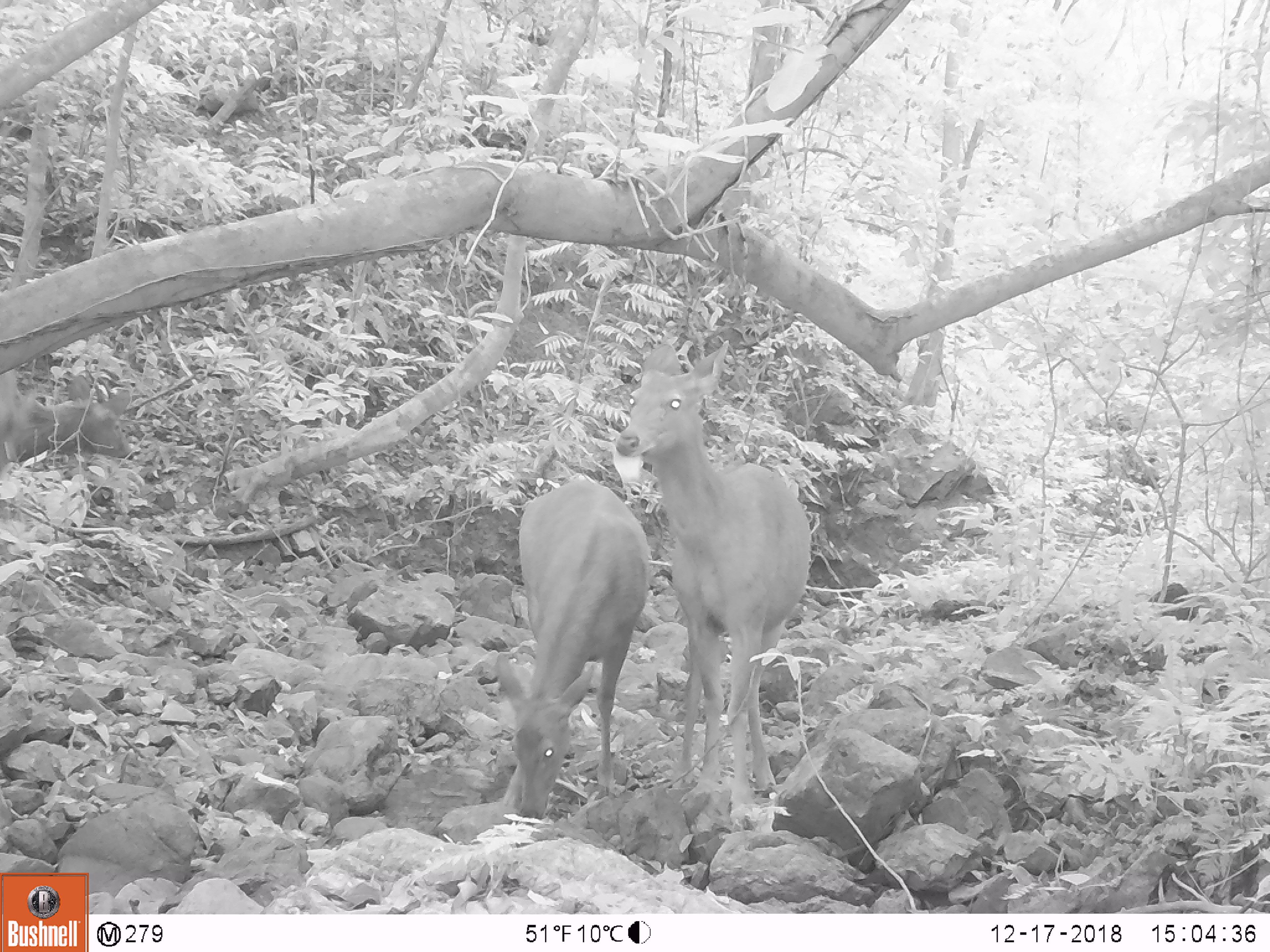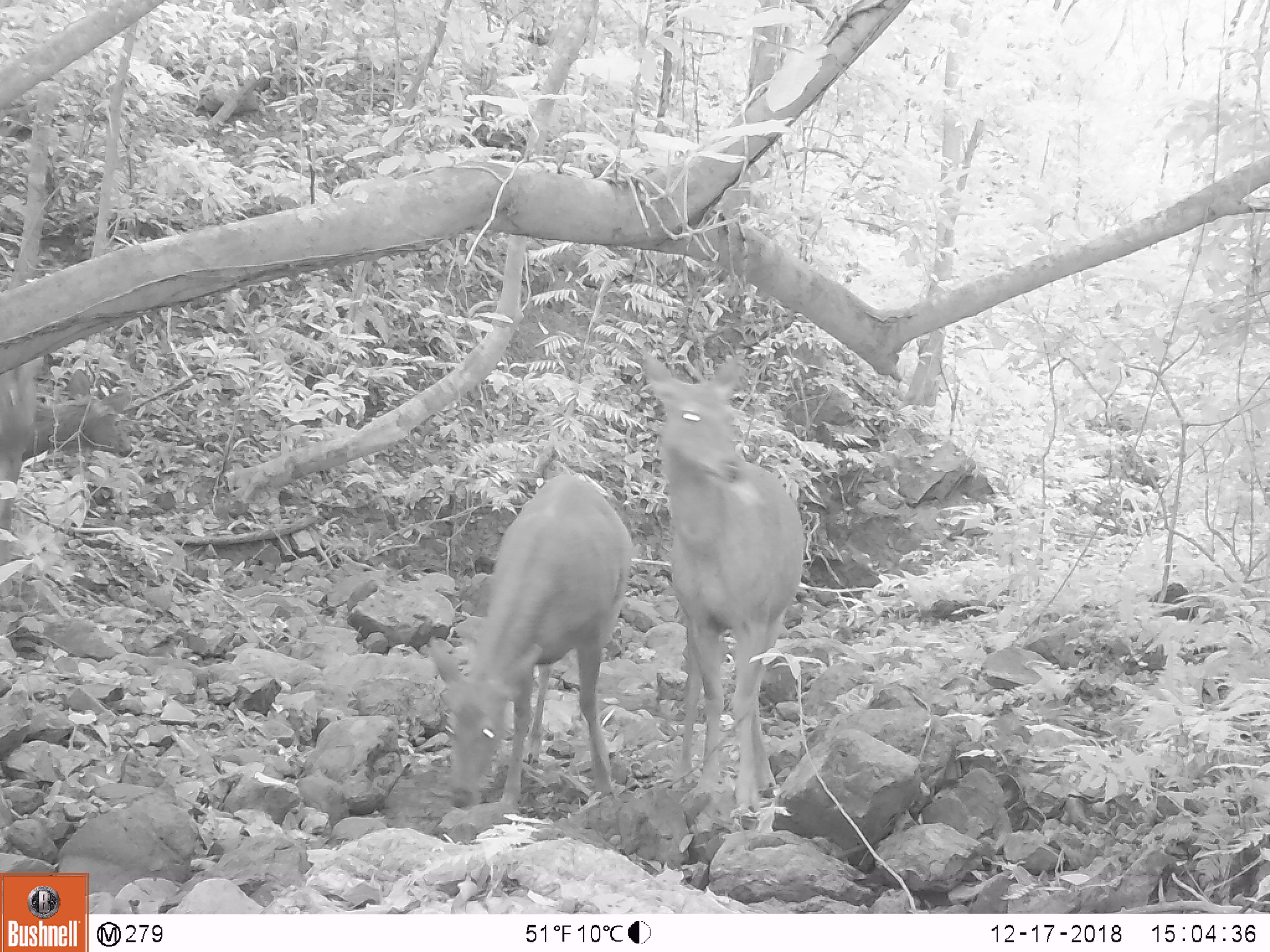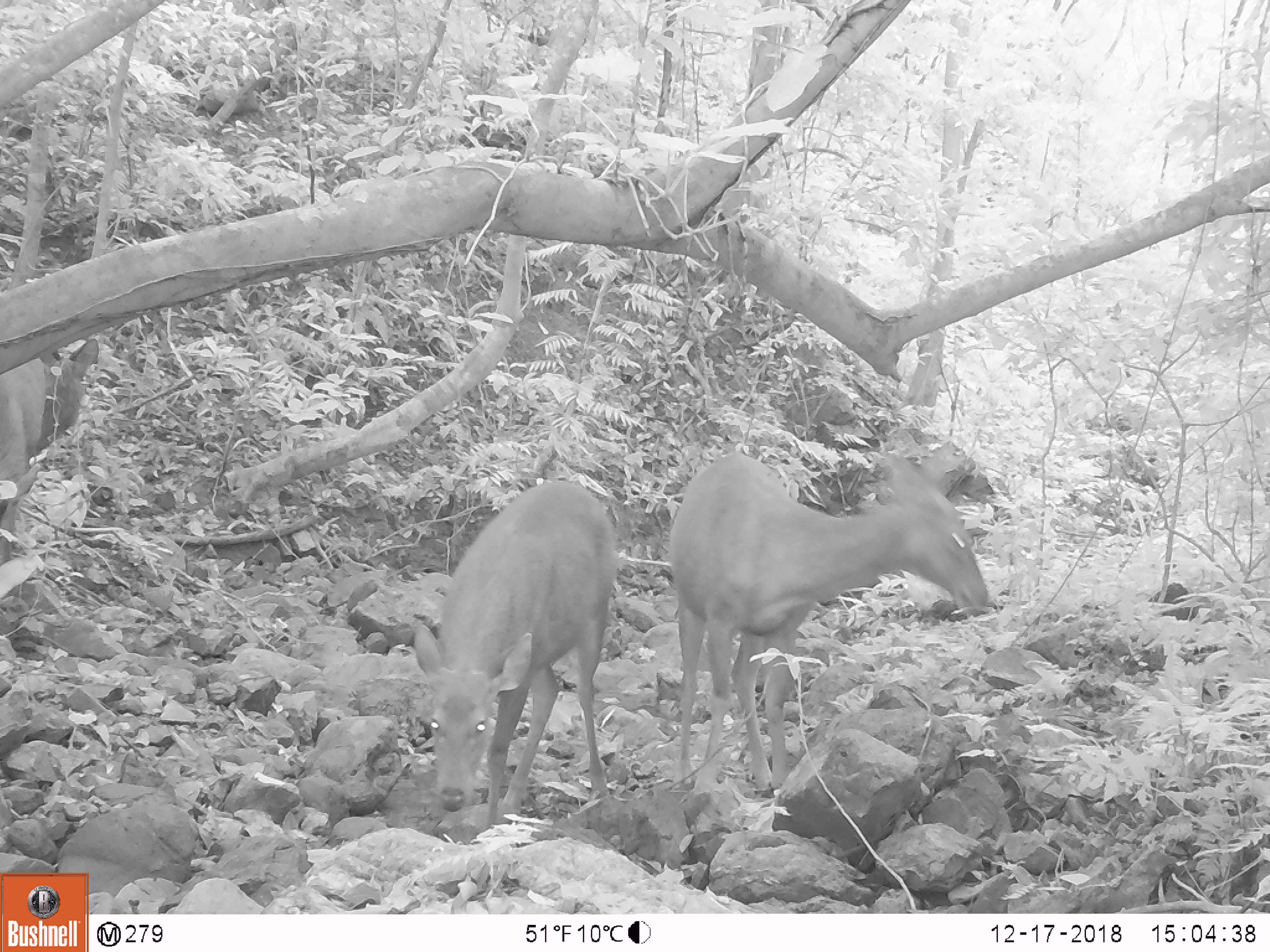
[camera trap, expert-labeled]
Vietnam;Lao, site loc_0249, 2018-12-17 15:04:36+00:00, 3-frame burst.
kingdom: Animalia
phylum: Chordata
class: Mammalia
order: Artiodactyla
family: Cervidae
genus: Rusa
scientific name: Rusa unicolor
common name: sambar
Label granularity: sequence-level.